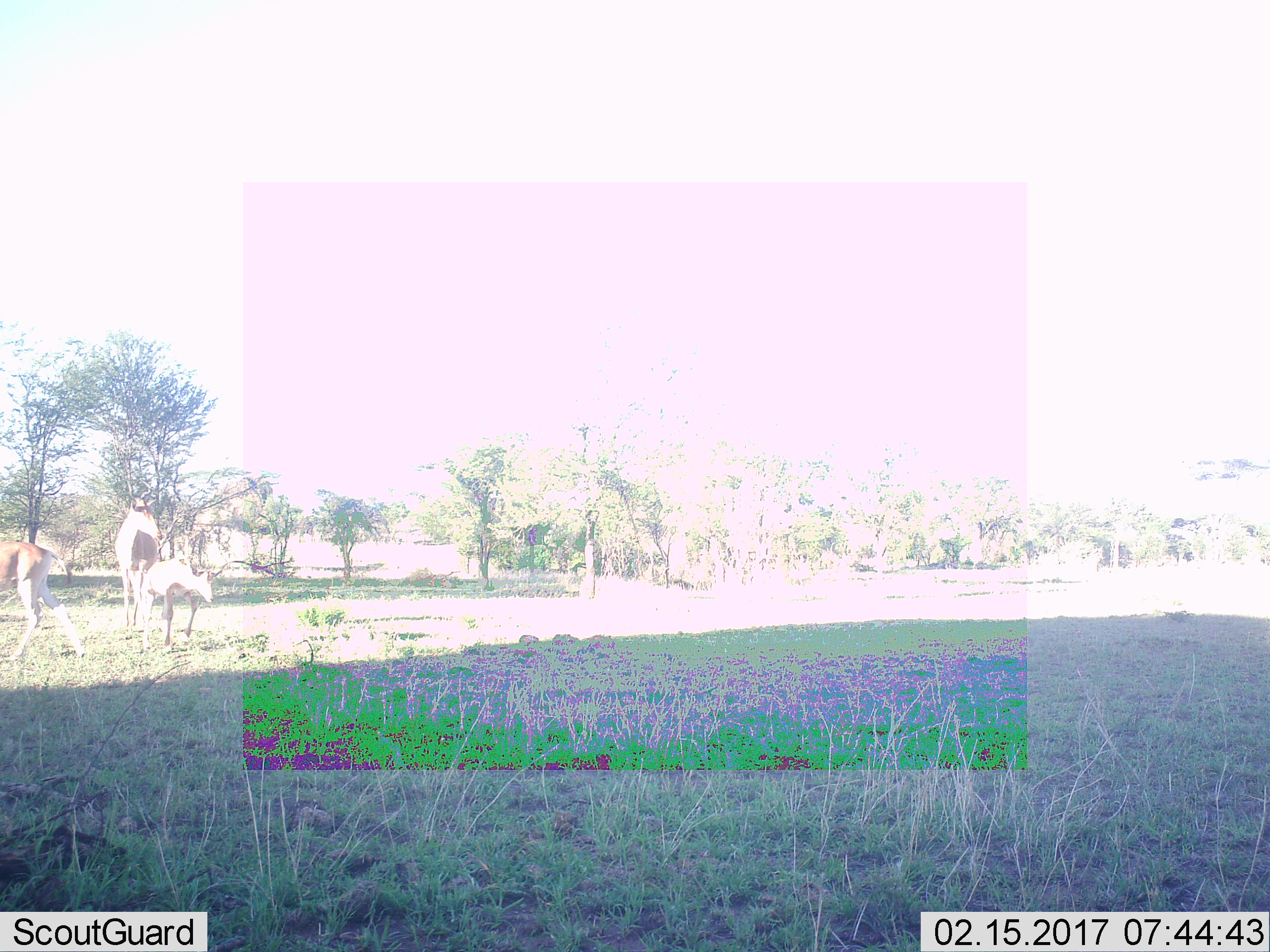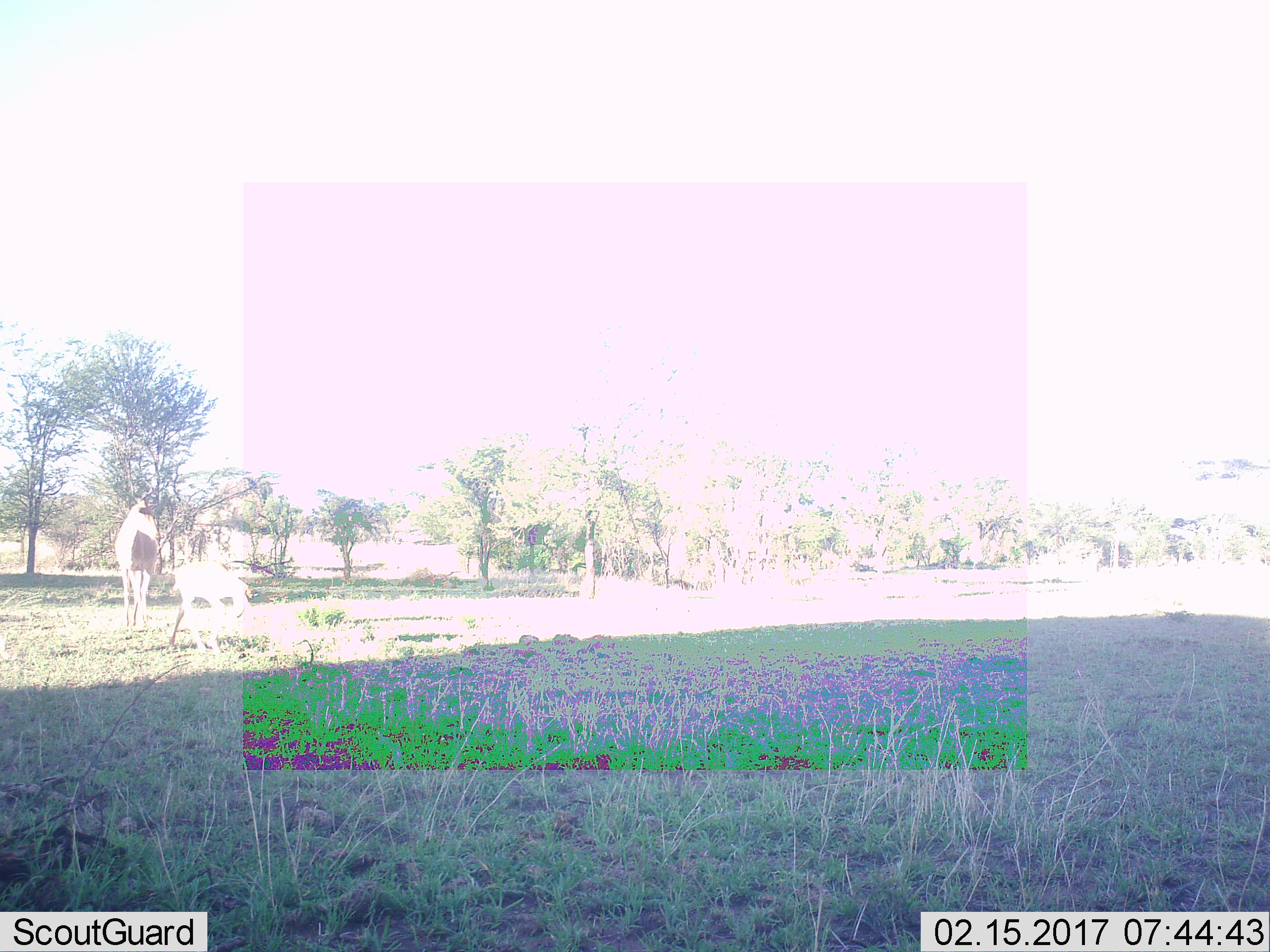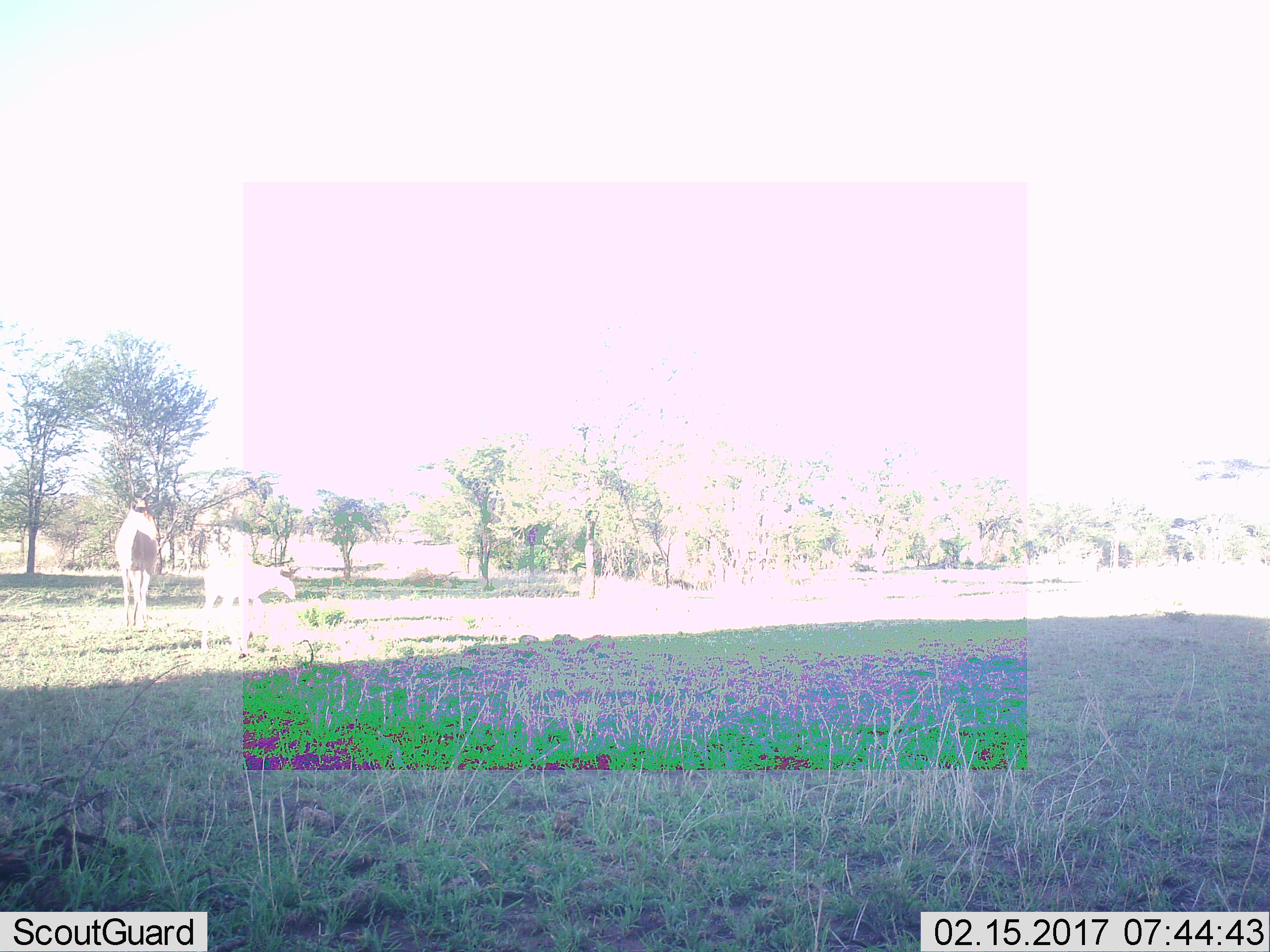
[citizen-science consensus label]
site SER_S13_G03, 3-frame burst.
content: unidentified animal